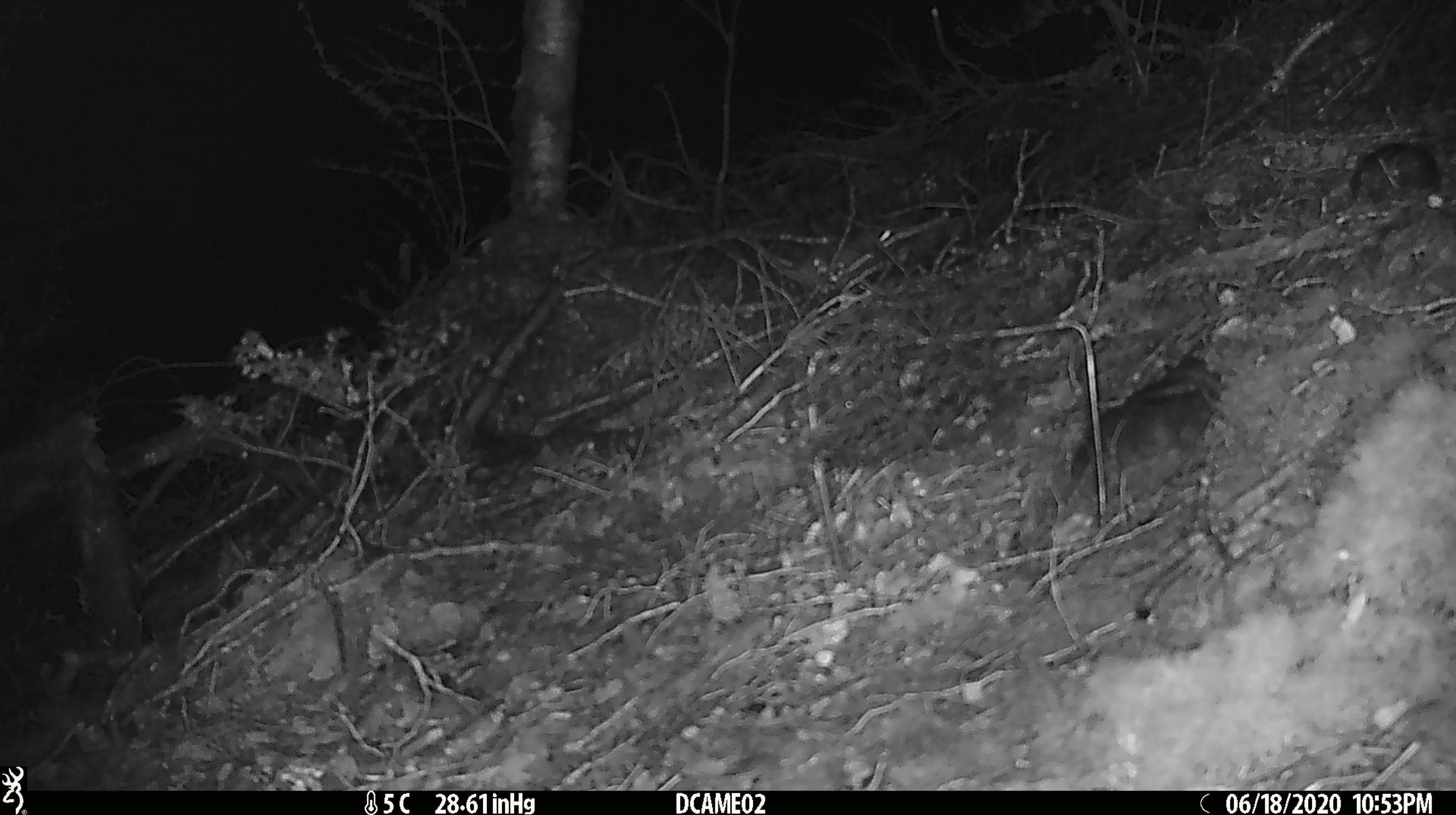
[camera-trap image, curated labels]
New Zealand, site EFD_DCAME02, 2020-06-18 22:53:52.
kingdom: Animalia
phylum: Chordata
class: Mammalia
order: Rodentia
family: Muridae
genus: Rattus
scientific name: Rattus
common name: rat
Rat (Rattus).